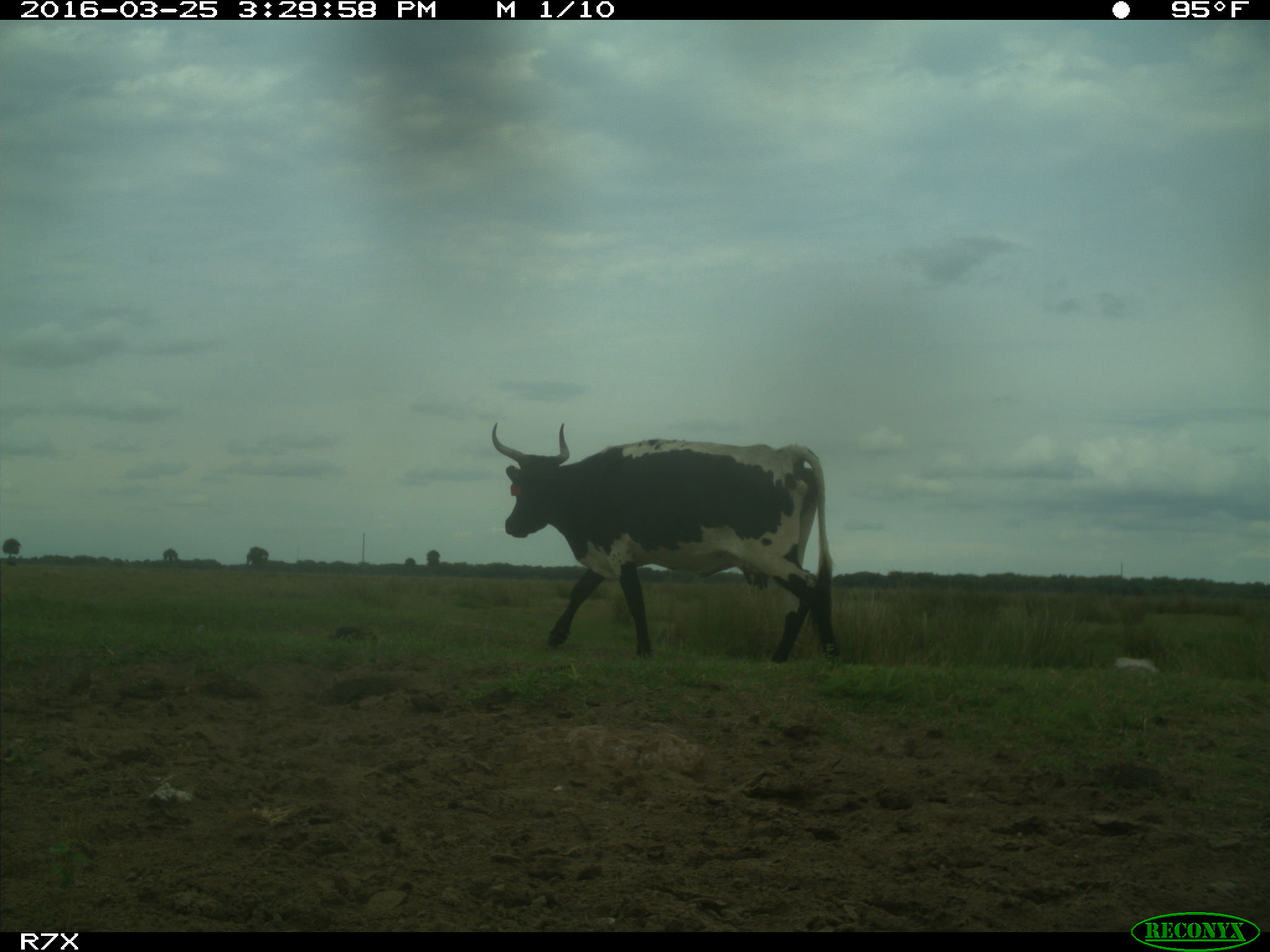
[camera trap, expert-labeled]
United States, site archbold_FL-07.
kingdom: Animalia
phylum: Chordata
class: Mammalia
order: Artiodactyla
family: Bovidae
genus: Bos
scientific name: Bos taurus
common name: domestic cow